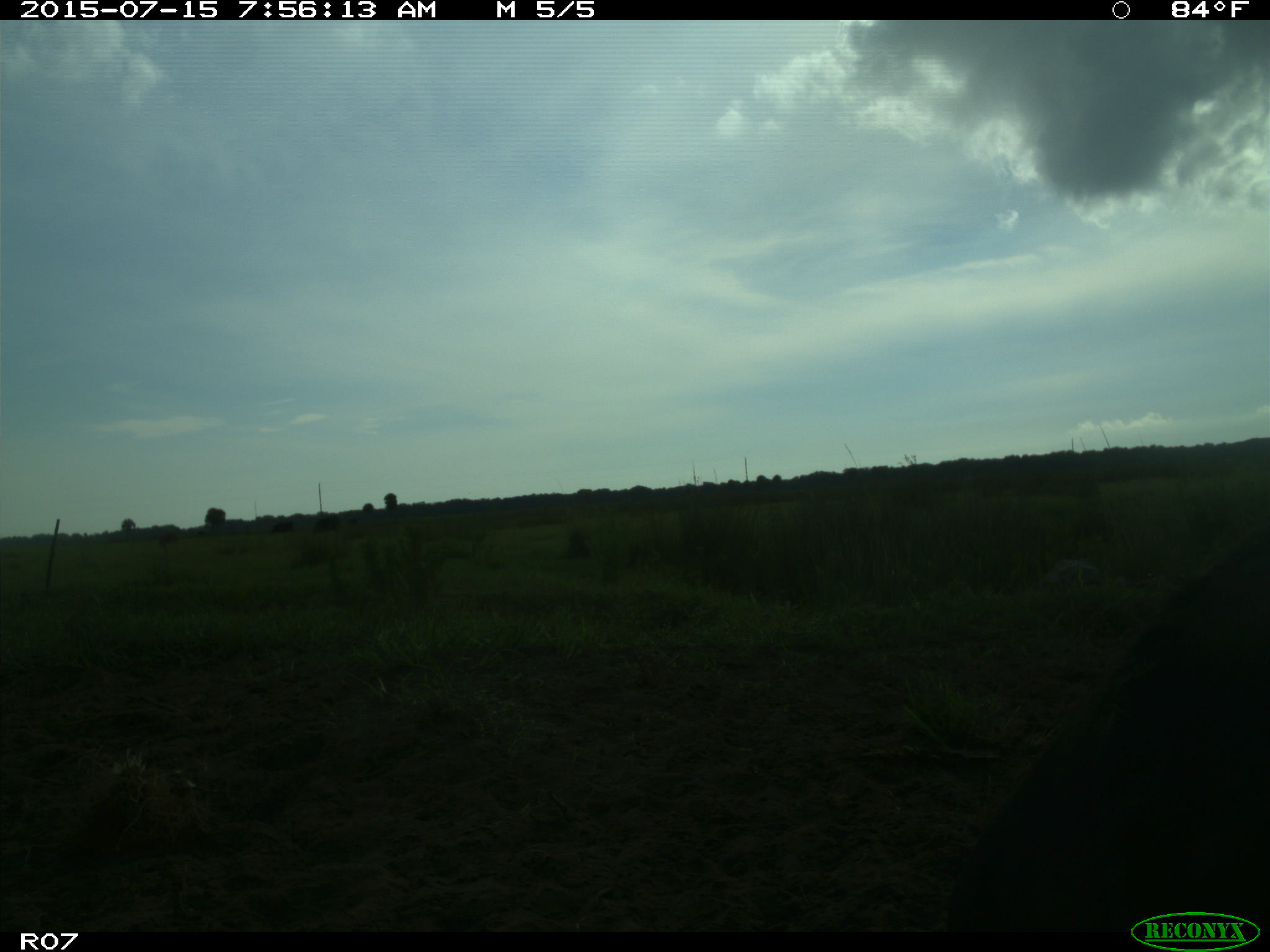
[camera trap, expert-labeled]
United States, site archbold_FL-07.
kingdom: Animalia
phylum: Chordata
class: Mammalia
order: Artiodactyla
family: Bovidae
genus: Bos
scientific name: Bos taurus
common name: domestic cow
Bos taurus (domestic cow).